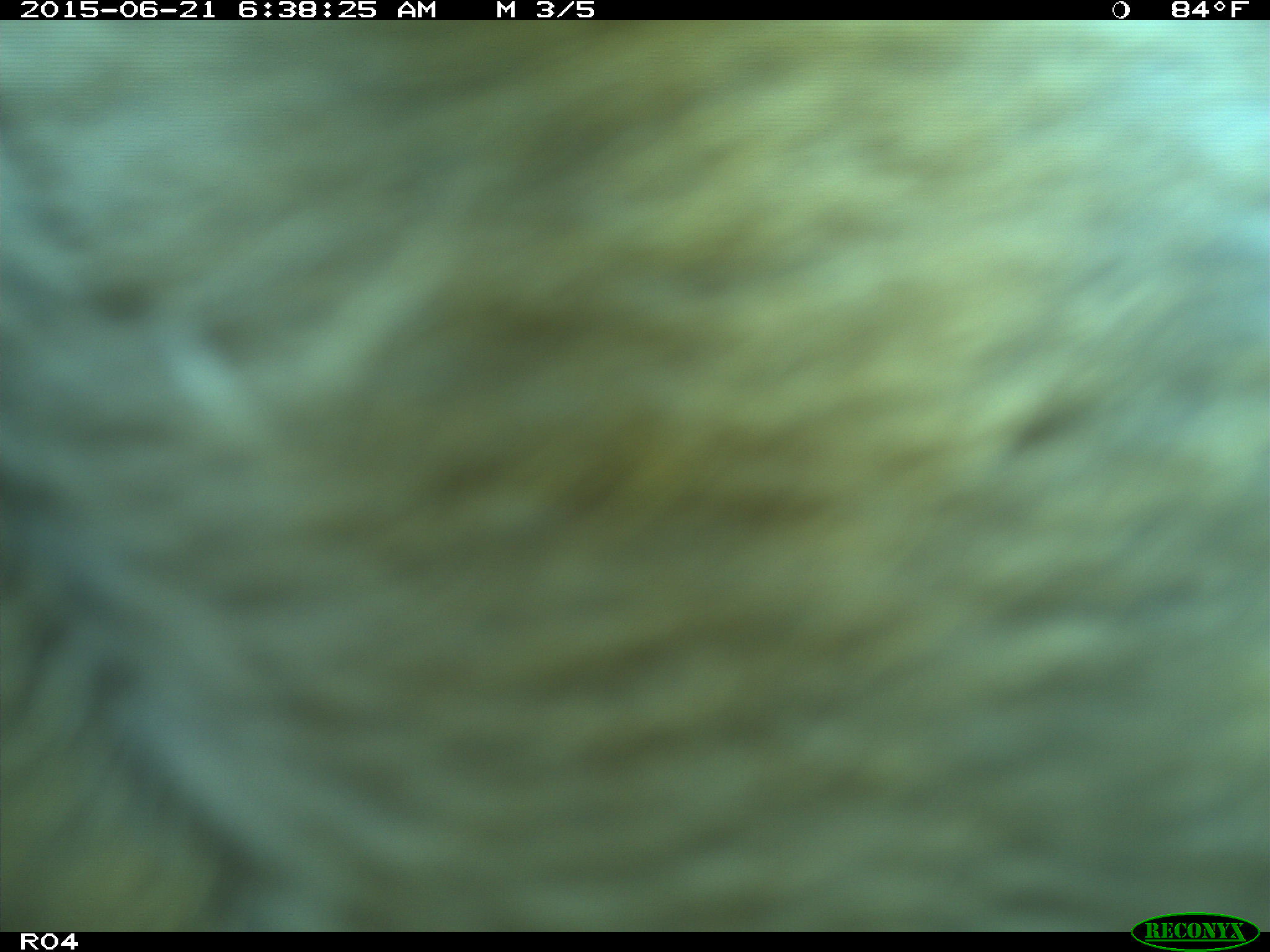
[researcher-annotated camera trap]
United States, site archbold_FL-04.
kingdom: Animalia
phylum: Chordata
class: Mammalia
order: Artiodactyla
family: Bovidae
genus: Bos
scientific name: Bos taurus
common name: domestic cow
Bos taurus (domestic cow).